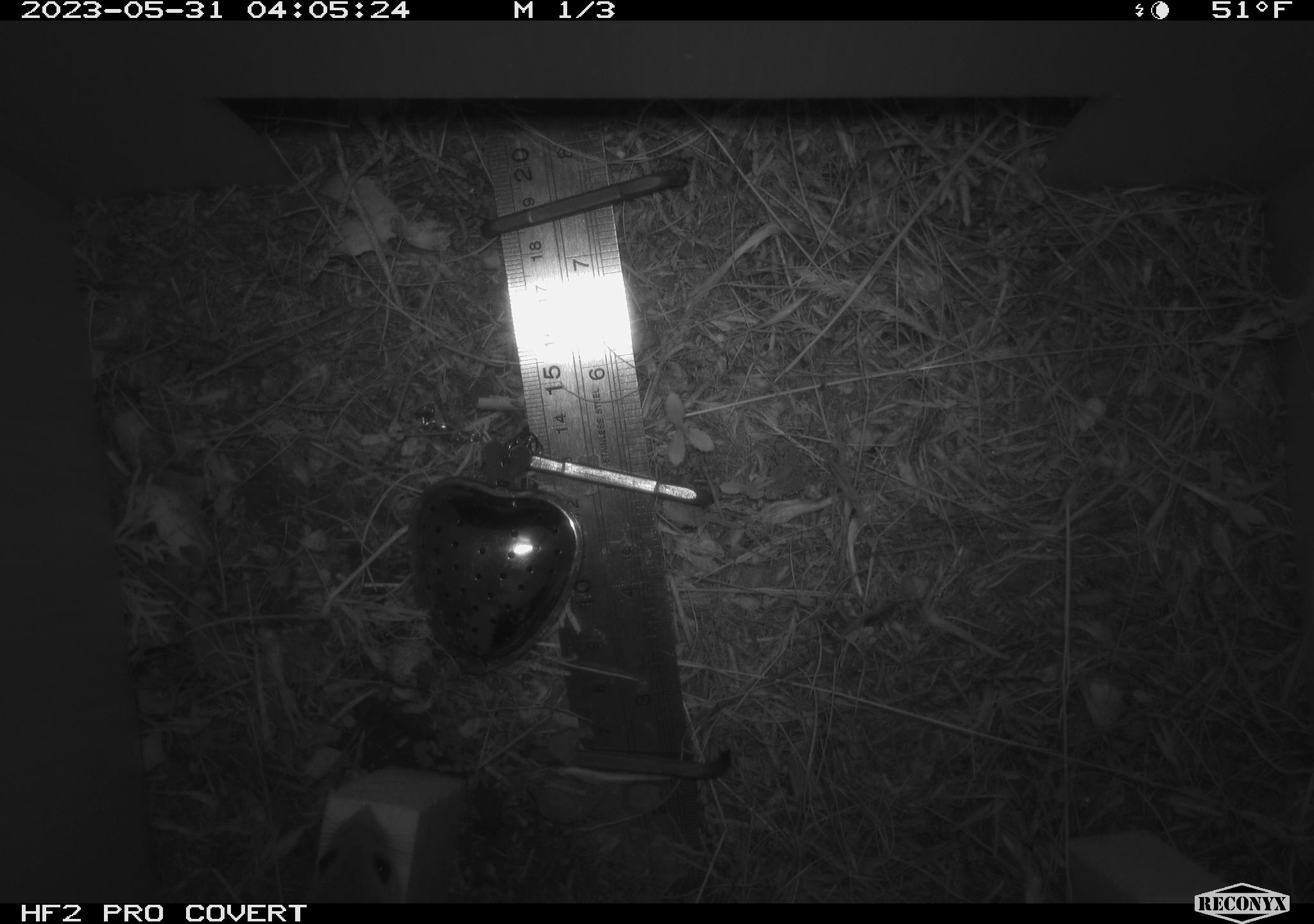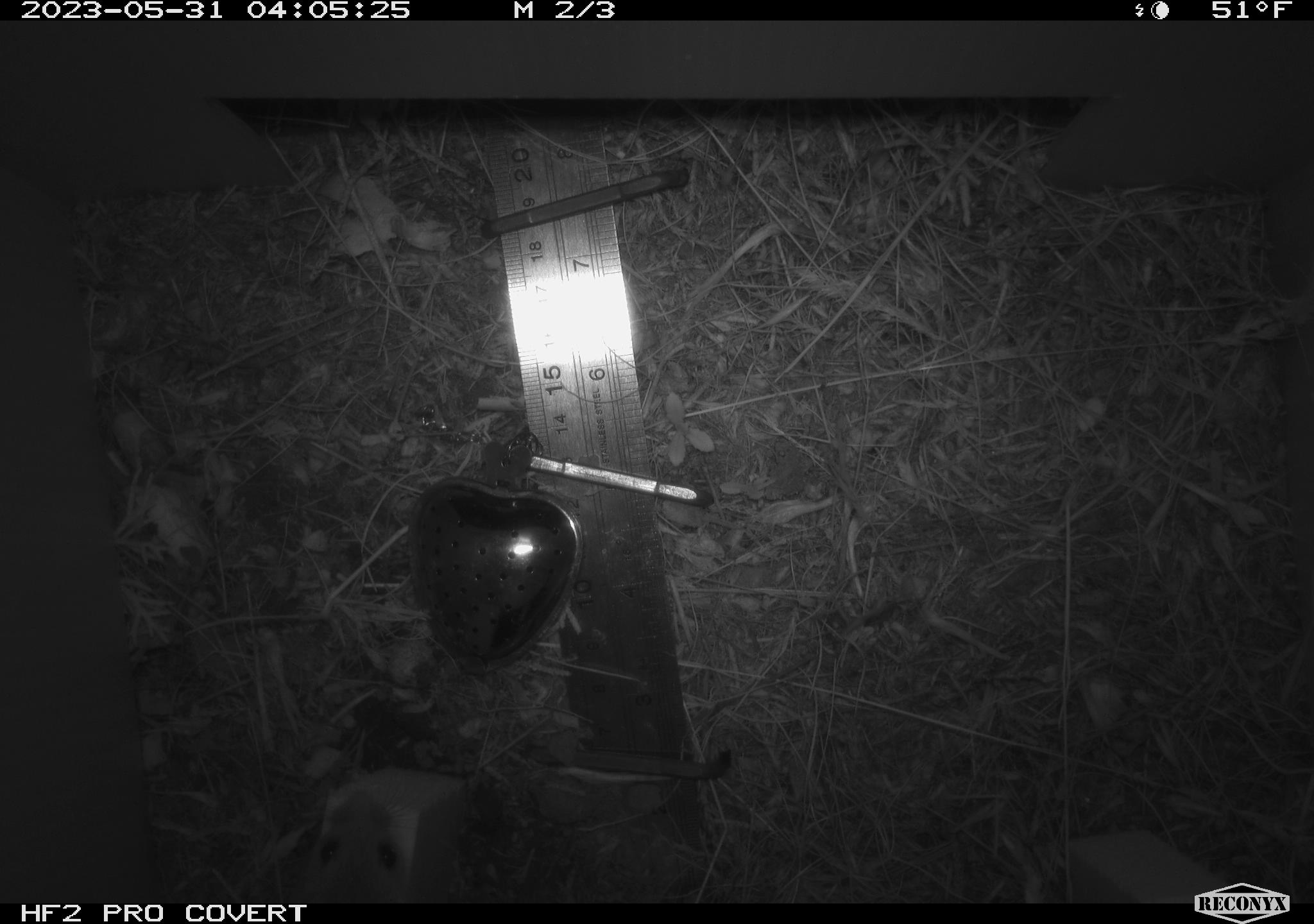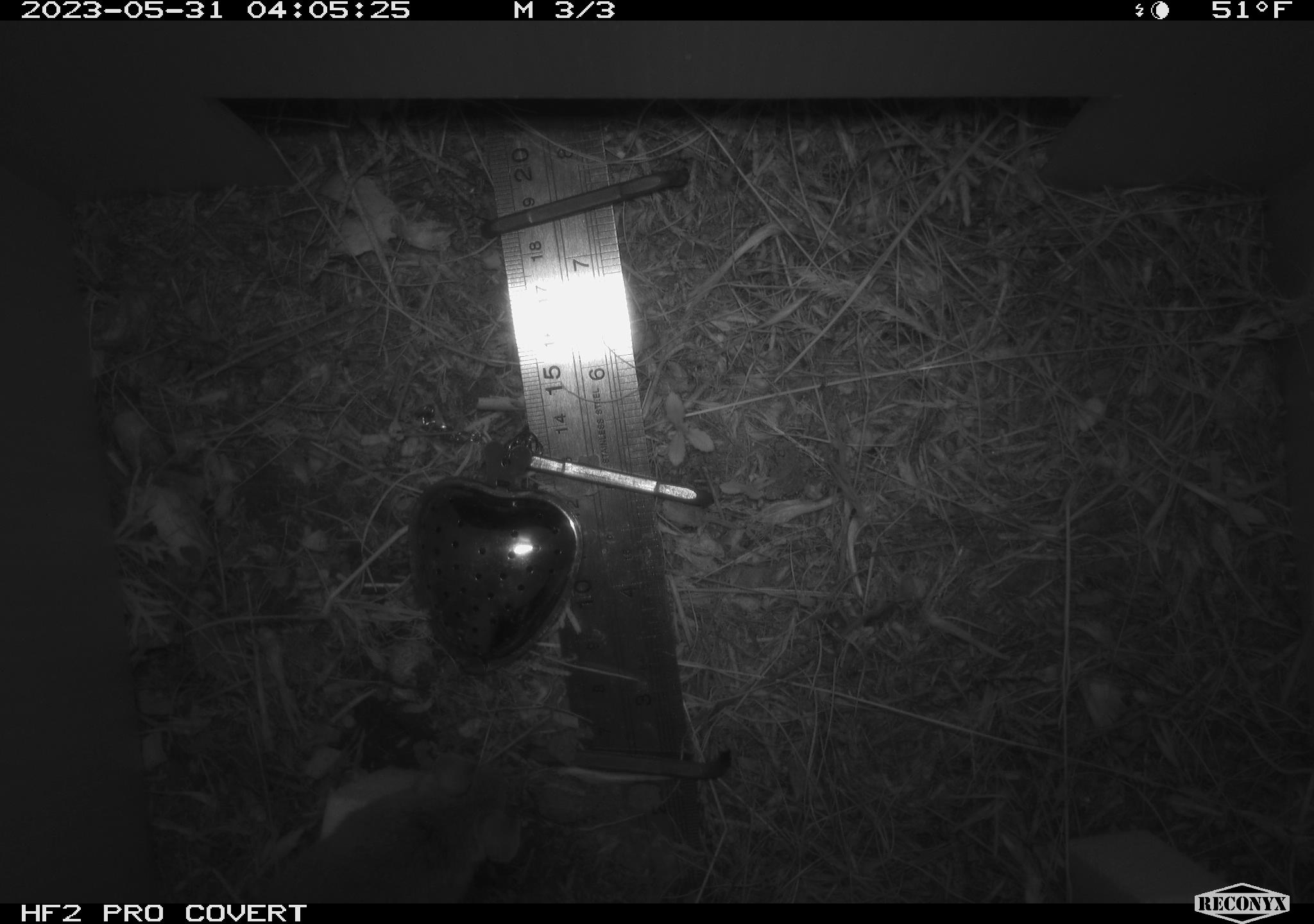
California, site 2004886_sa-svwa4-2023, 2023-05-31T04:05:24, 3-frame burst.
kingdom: Animalia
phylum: Chordata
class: Mammalia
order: Rodentia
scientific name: Rodentia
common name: mouse species